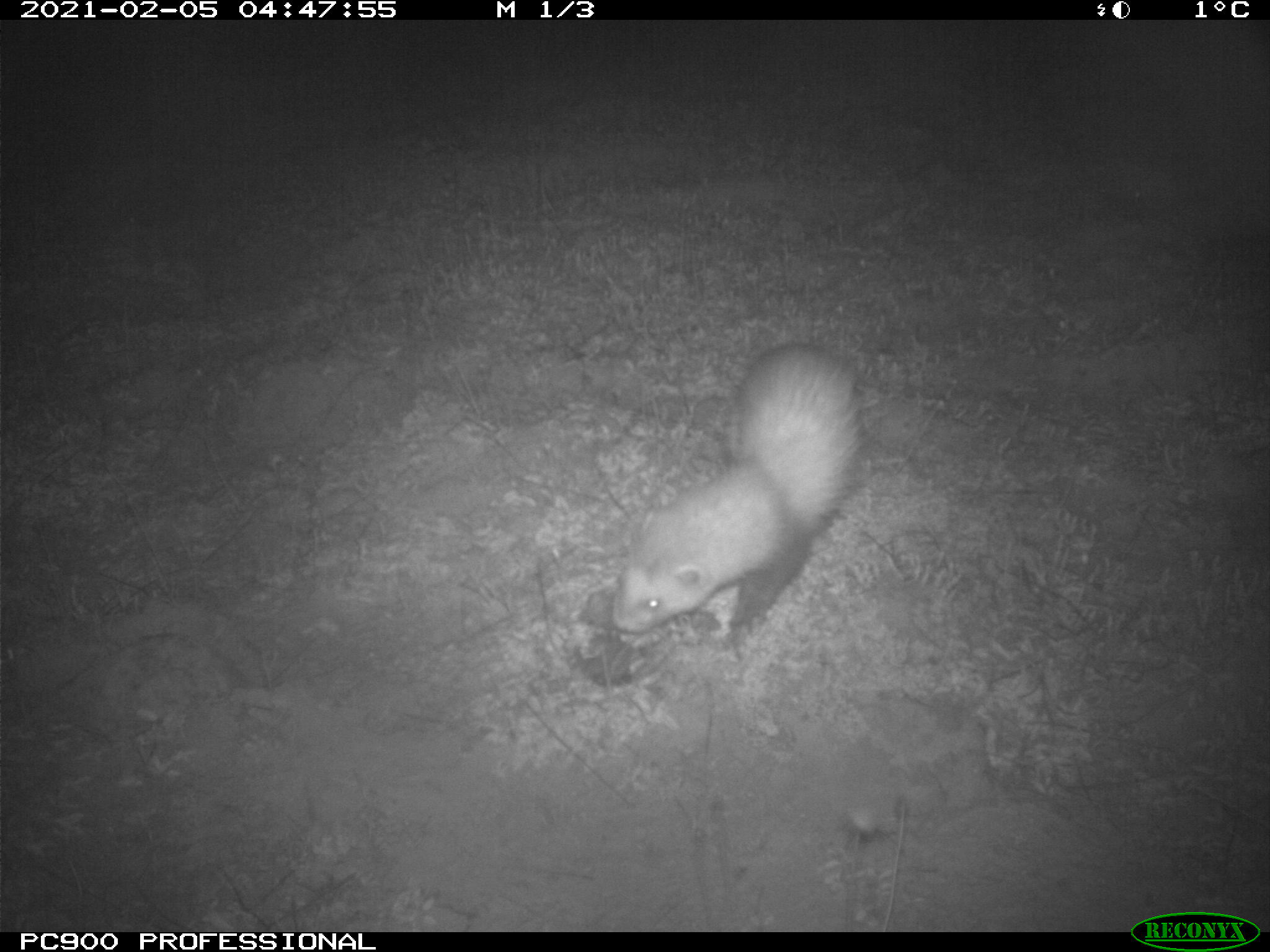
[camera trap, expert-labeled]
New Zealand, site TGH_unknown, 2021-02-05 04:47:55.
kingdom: Animalia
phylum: Chordata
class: Mammalia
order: Carnivora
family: Mustelidae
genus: Mustela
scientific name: Mustela furo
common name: ferret